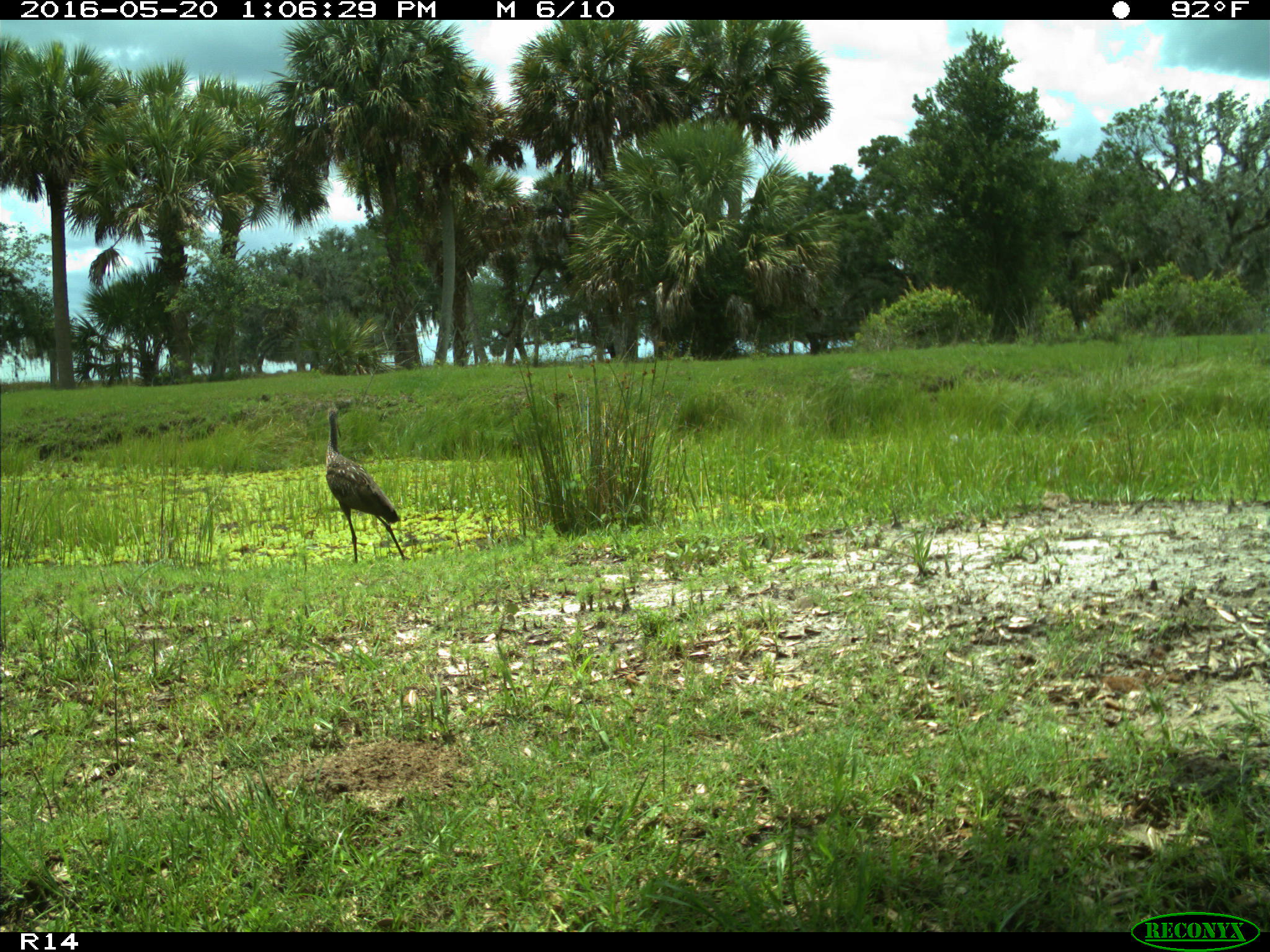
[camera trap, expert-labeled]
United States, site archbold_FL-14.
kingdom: Animalia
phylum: Chordata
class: Aves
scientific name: Aves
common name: birds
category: unidentified bird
Unidentified bird (birds) (Aves).